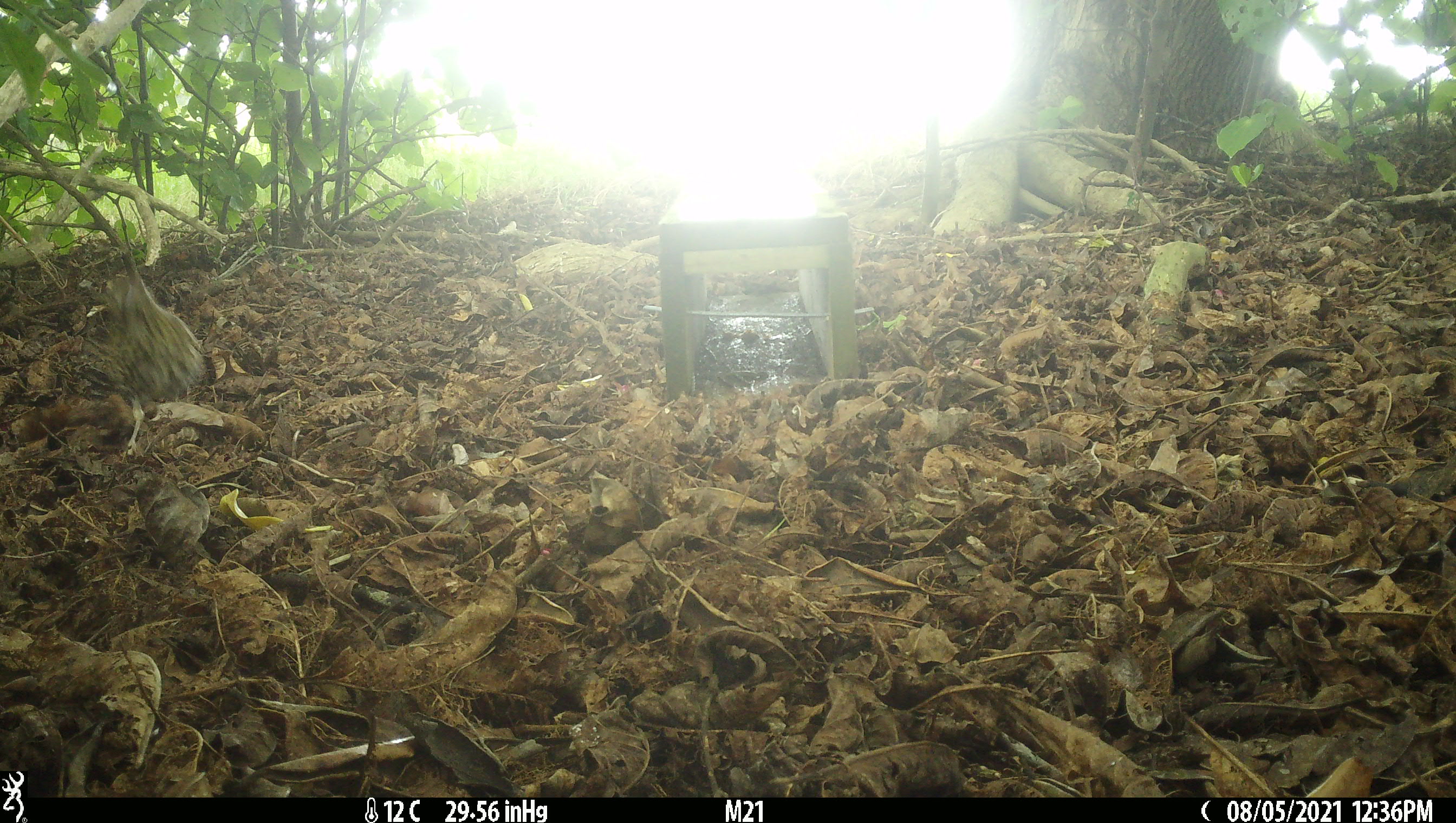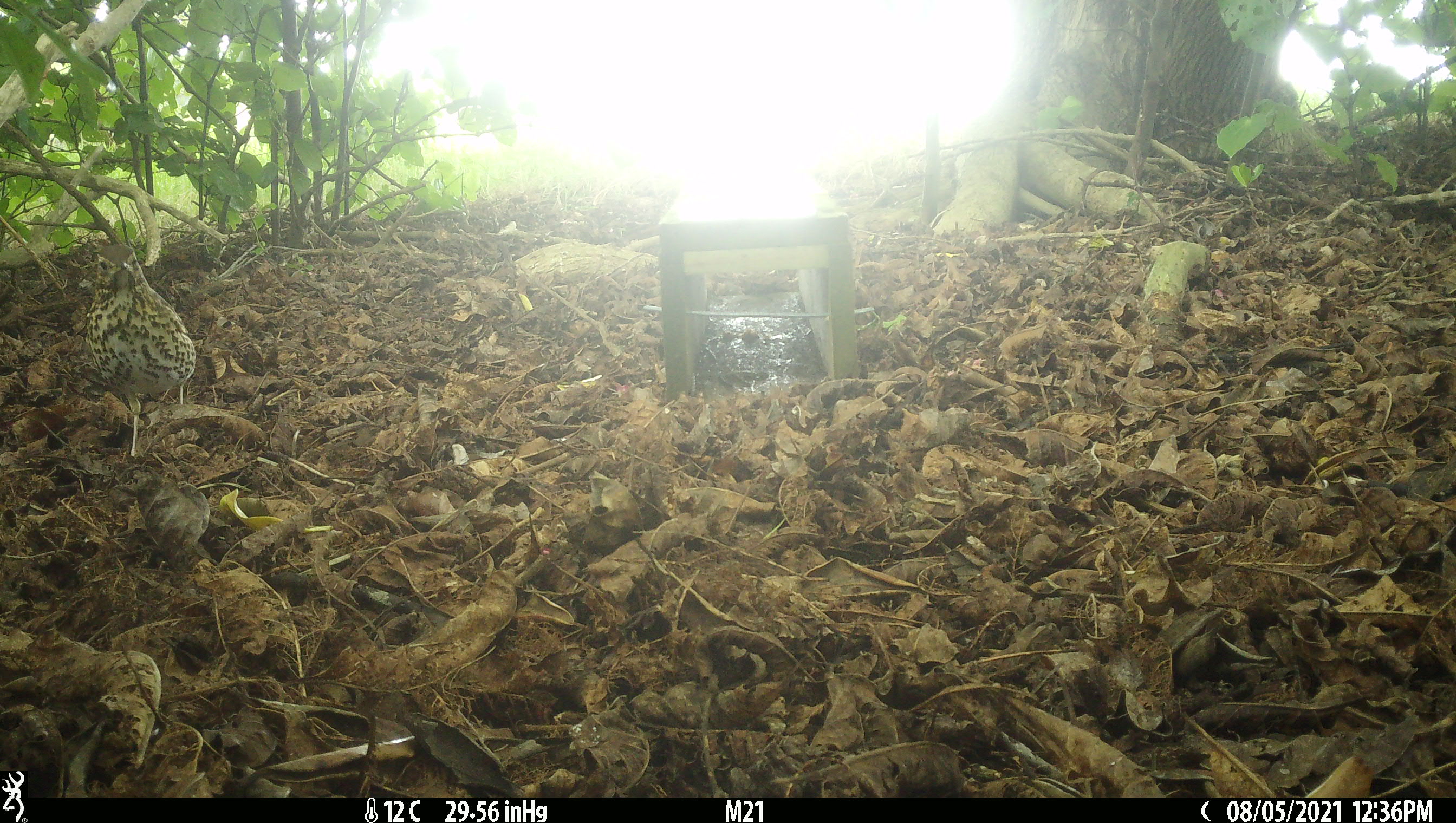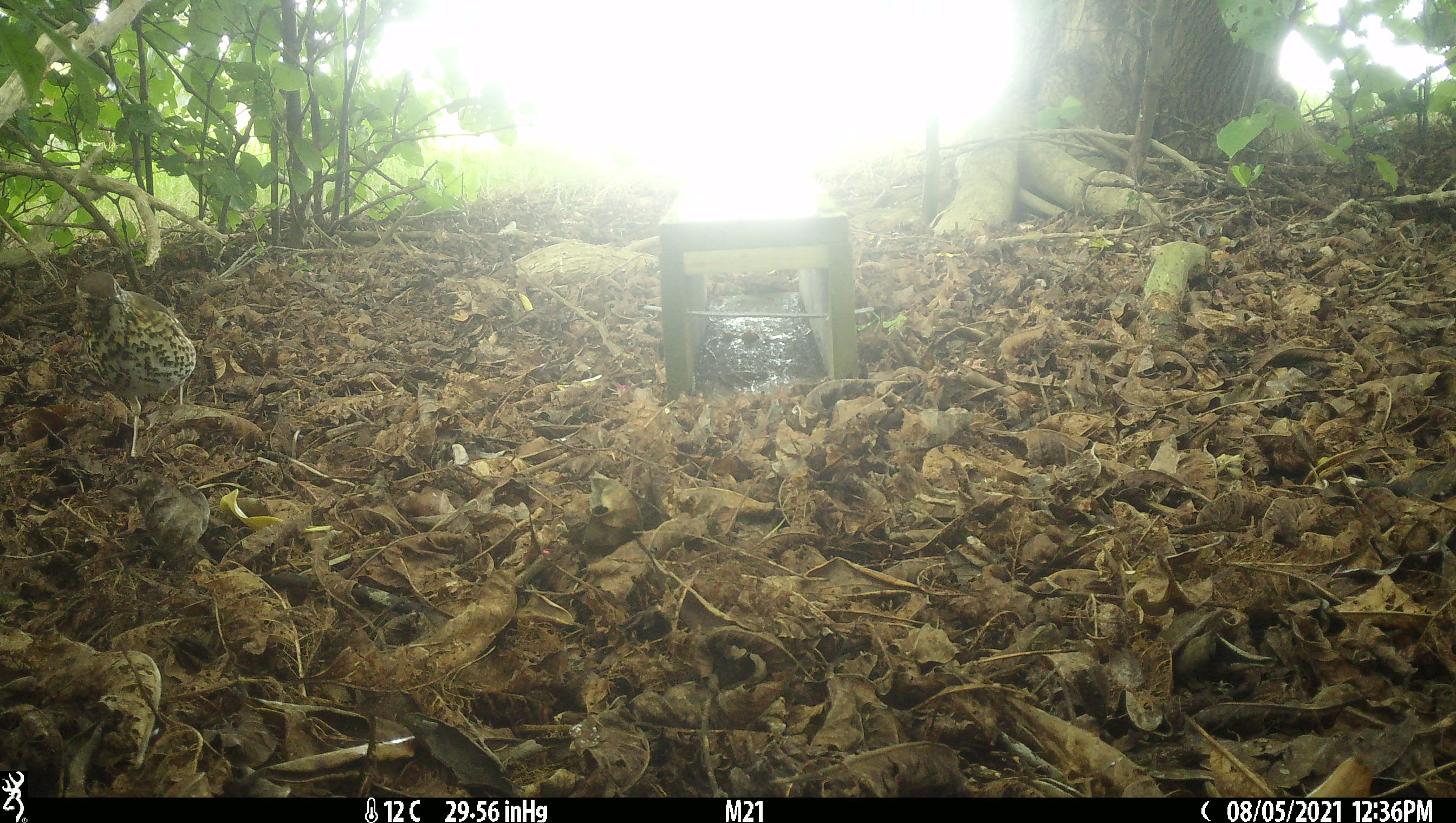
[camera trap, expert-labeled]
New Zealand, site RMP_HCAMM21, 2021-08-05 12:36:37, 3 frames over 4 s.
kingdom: Animalia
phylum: Chordata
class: Aves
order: Passeriformes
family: Turdidae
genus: Turdus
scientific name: Turdus philomelos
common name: song thrush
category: thrush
Thrush (song thrush) (Turdus philomelos).